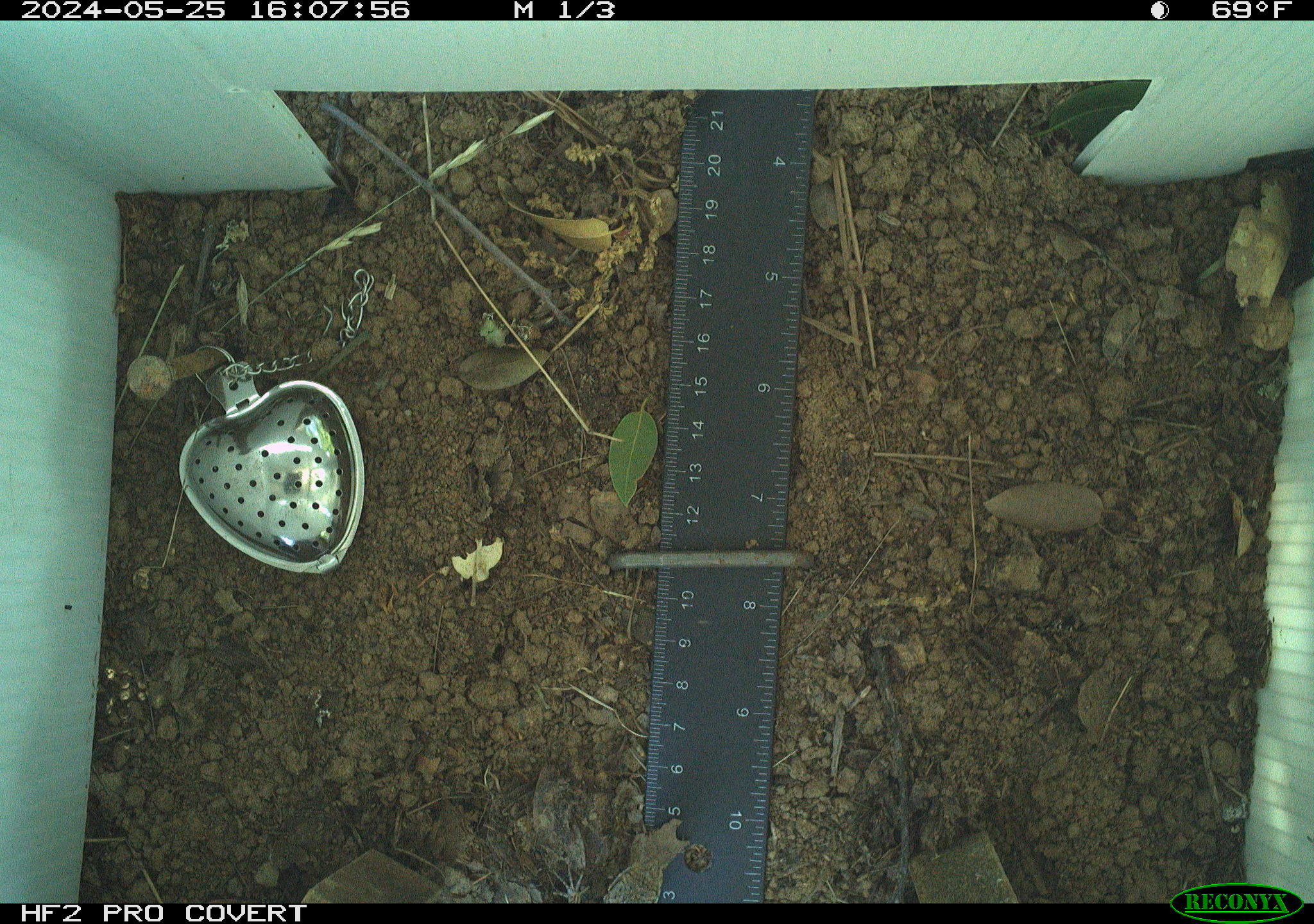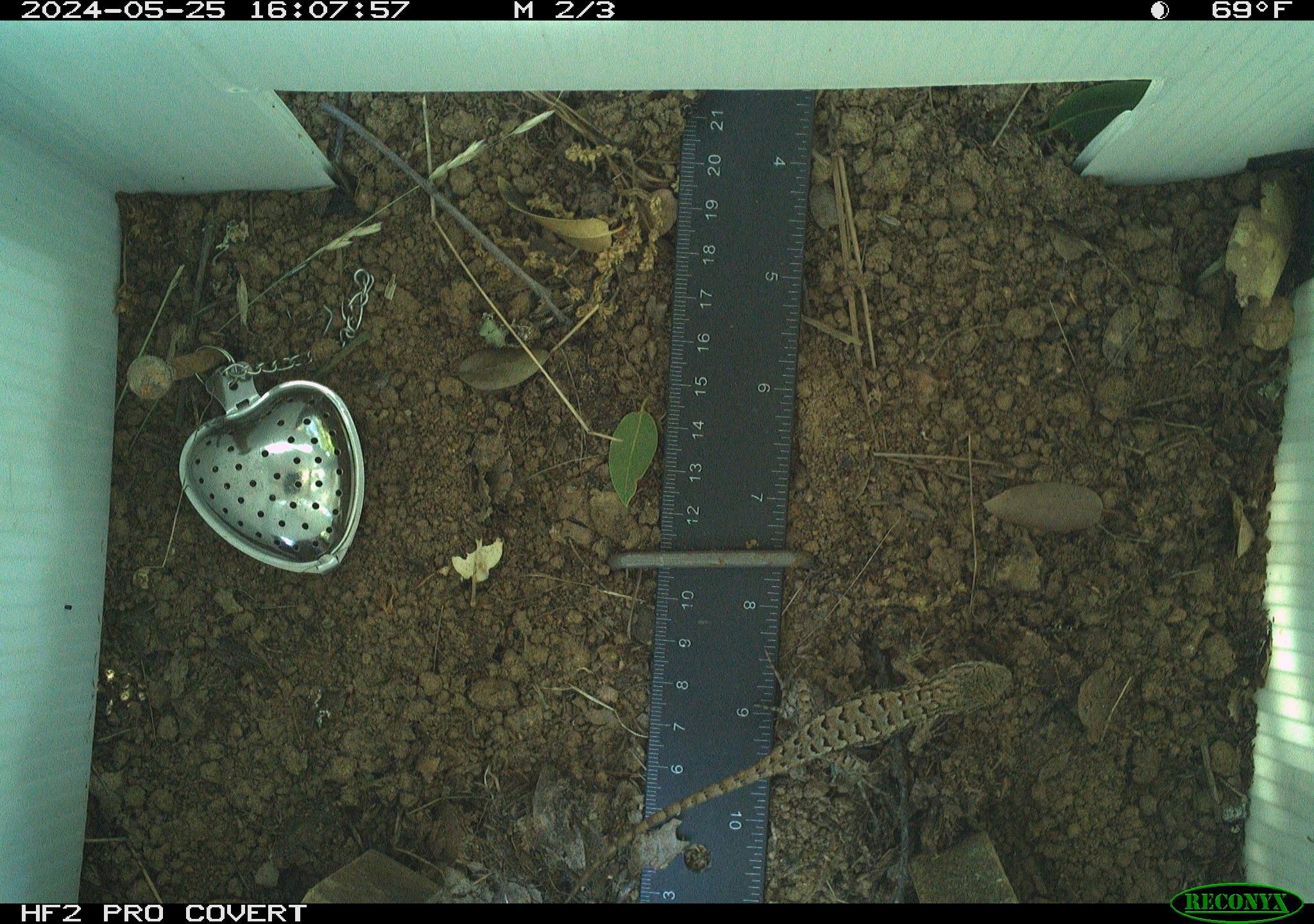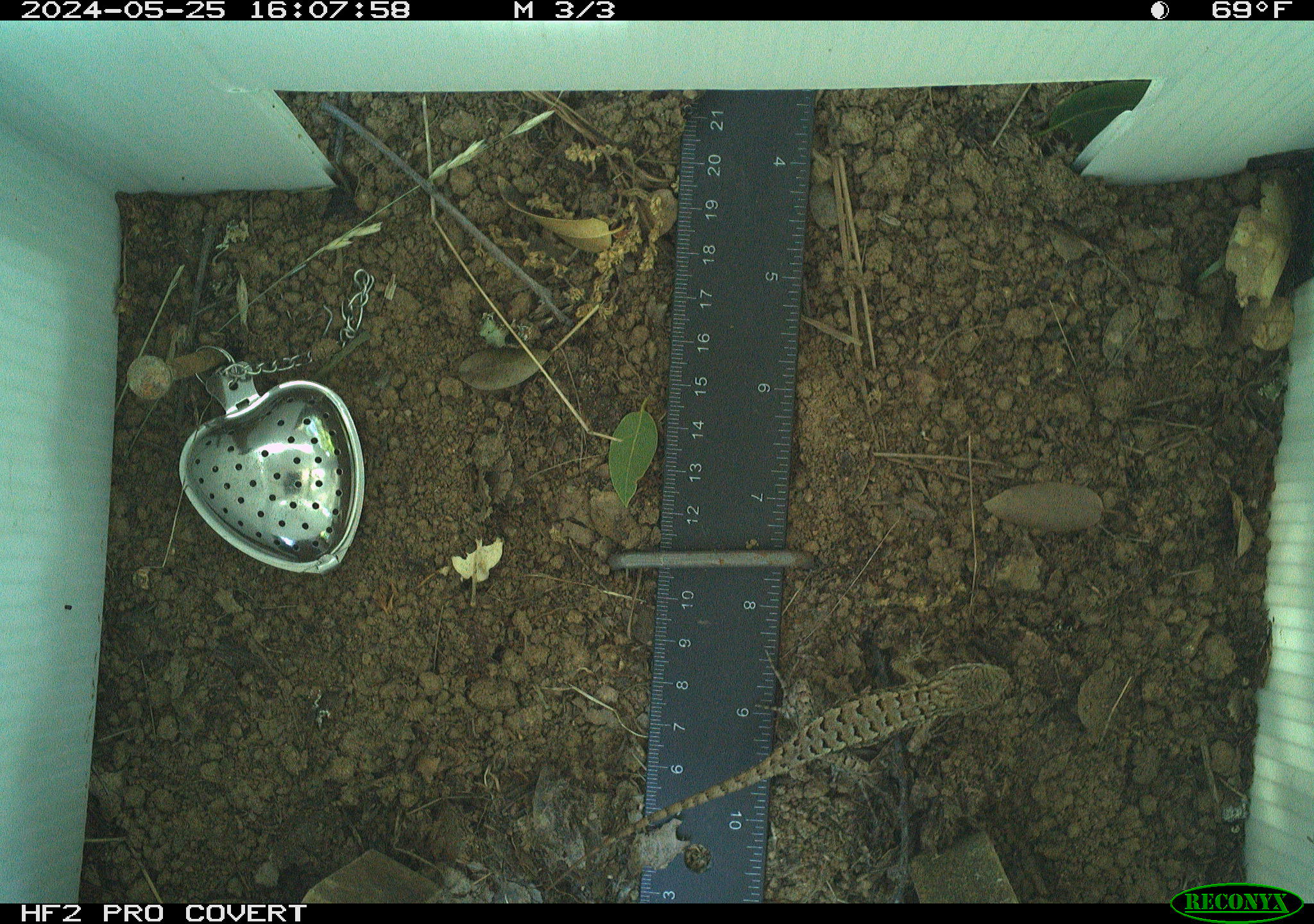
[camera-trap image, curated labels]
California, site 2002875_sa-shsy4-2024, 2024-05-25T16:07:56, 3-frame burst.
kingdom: Animalia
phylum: Chordata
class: Reptilia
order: Squamata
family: Phrynosomatidae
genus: Sceloporus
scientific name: Sceloporus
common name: spiny lizards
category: sceloporus species